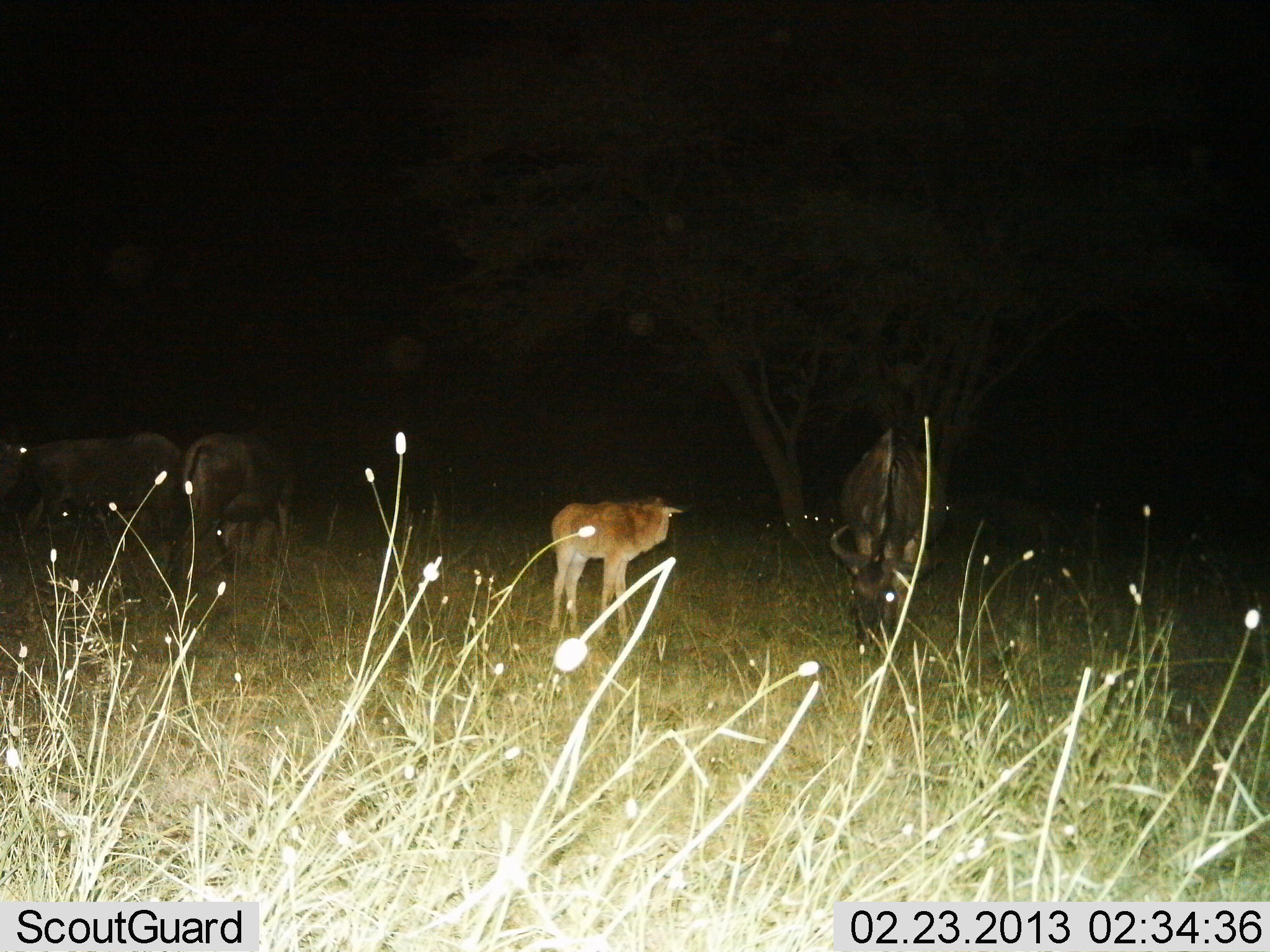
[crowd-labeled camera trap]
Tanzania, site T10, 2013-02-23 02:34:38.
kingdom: Animalia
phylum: Chordata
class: Mammalia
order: Artiodactyla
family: Bovidae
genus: Connochaetes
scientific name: Connochaetes taurinus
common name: blue wildebeest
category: wildebeest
Wildebeest (blue wildebeest) (Connochaetes taurinus), count 4. Behavior (volunteer vote fractions): standing 71%, resting 5%, moving 8%, interacting 3%. Young present (vote fraction): 84%. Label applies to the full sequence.